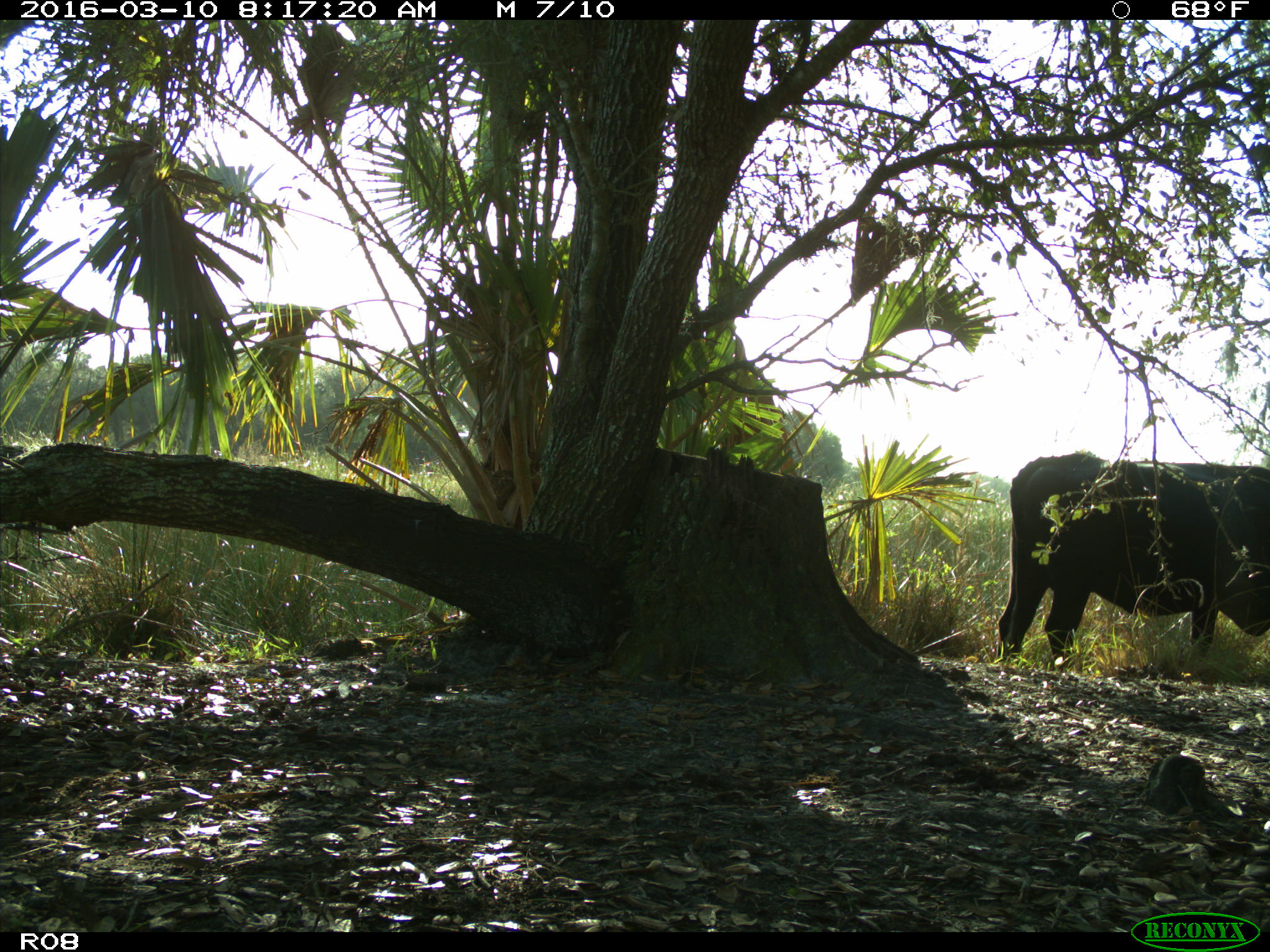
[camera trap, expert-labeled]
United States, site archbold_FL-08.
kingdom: Animalia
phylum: Chordata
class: Mammalia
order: Artiodactyla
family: Bovidae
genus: Bos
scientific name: Bos taurus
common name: domestic cow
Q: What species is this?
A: Bos taurus (domestic cow).